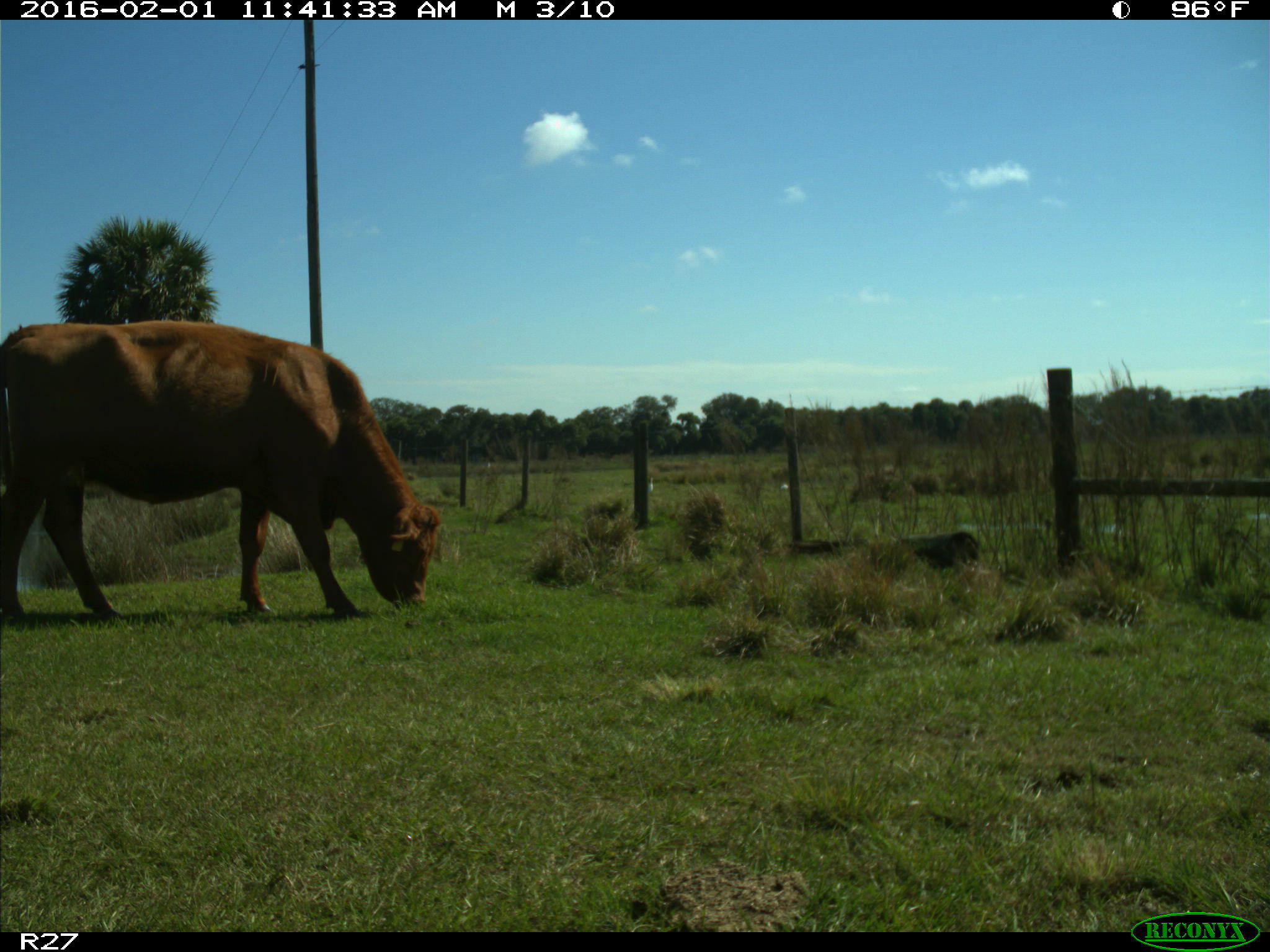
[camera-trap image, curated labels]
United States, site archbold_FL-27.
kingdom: Animalia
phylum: Chordata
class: Mammalia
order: Artiodactyla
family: Bovidae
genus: Bos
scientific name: Bos taurus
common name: domestic cow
Bos taurus (domestic cow).